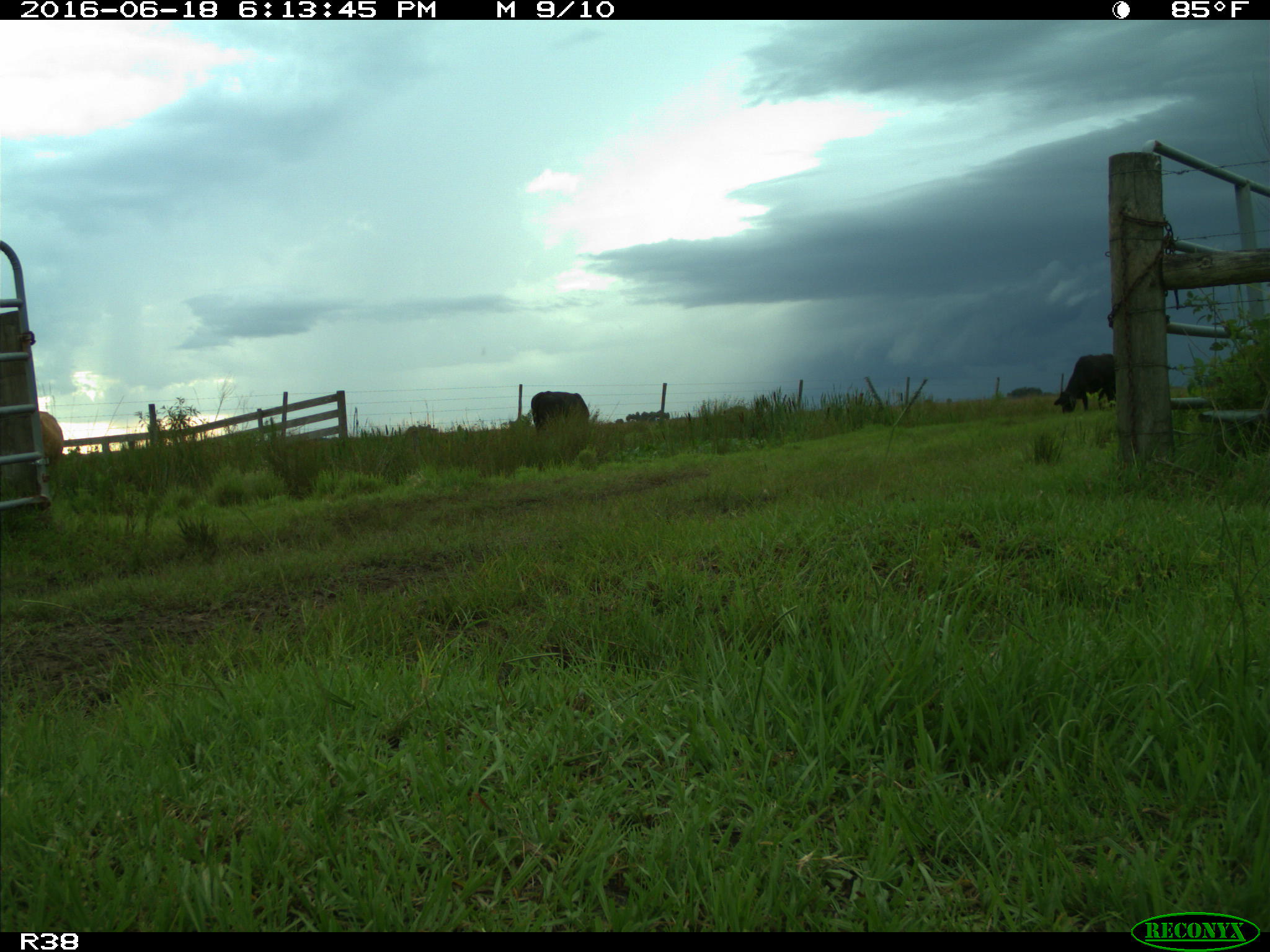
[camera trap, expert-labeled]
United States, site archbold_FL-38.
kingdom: Animalia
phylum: Chordata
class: Mammalia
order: Artiodactyla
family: Bovidae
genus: Bos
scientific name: Bos taurus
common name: domestic cow